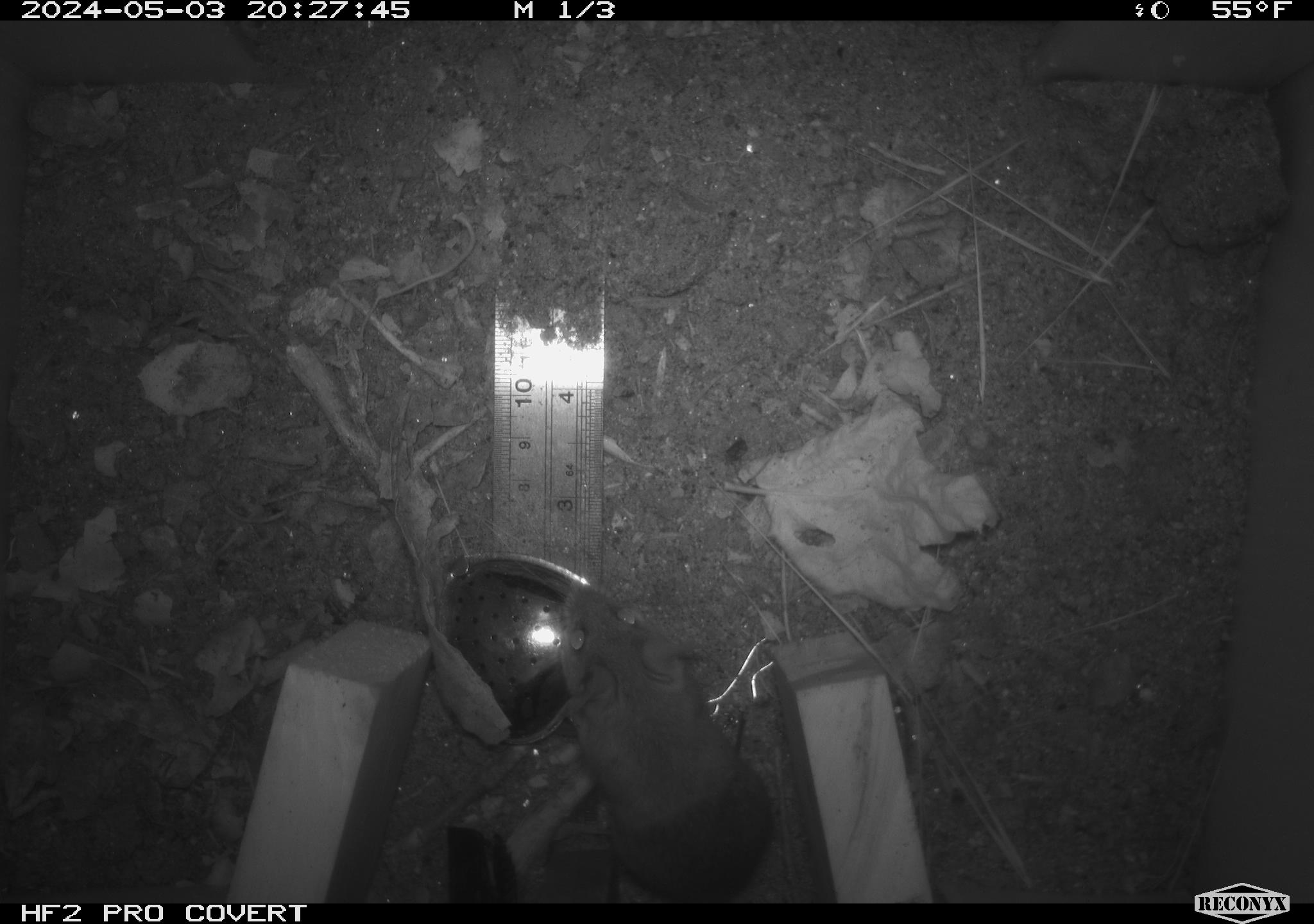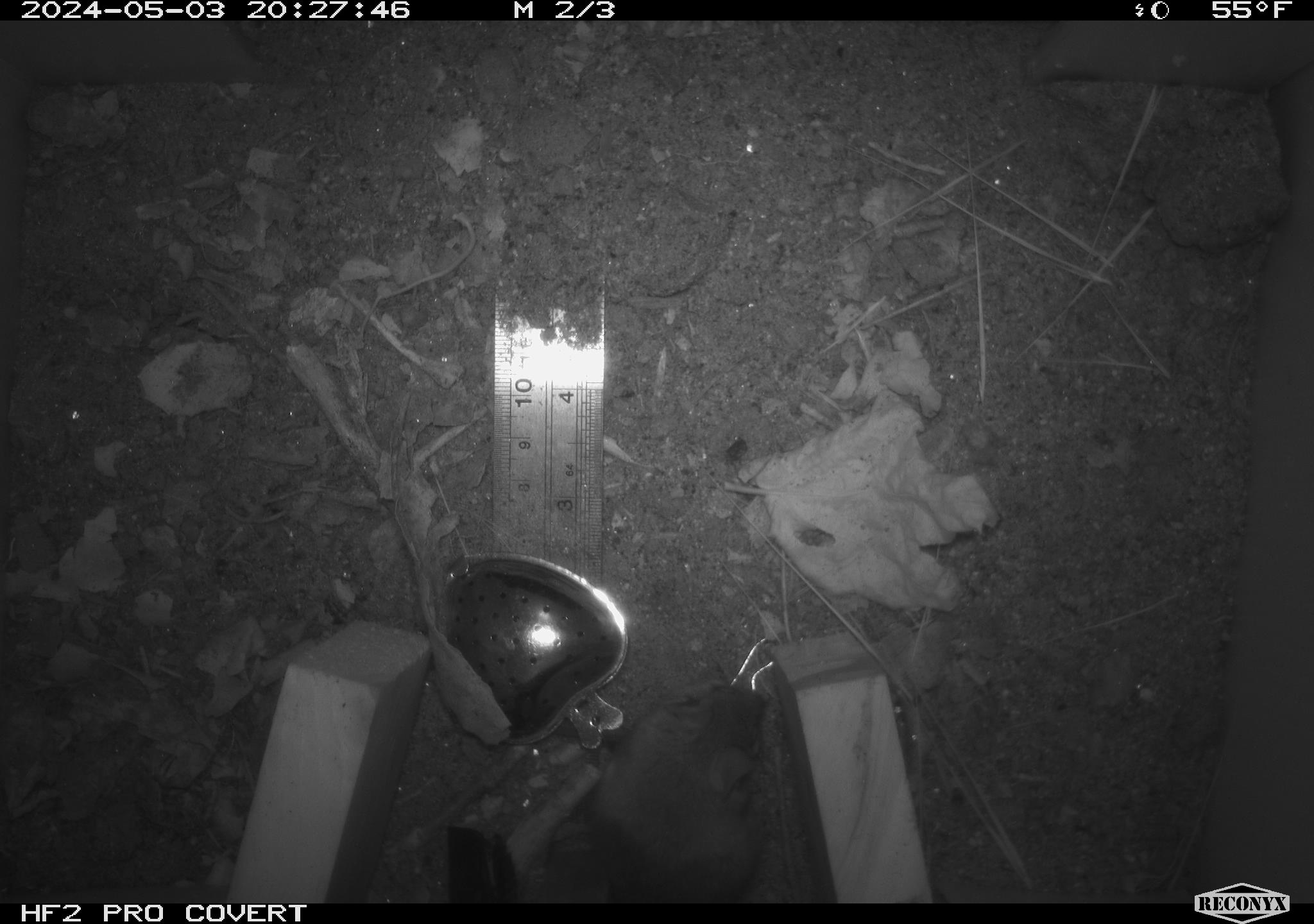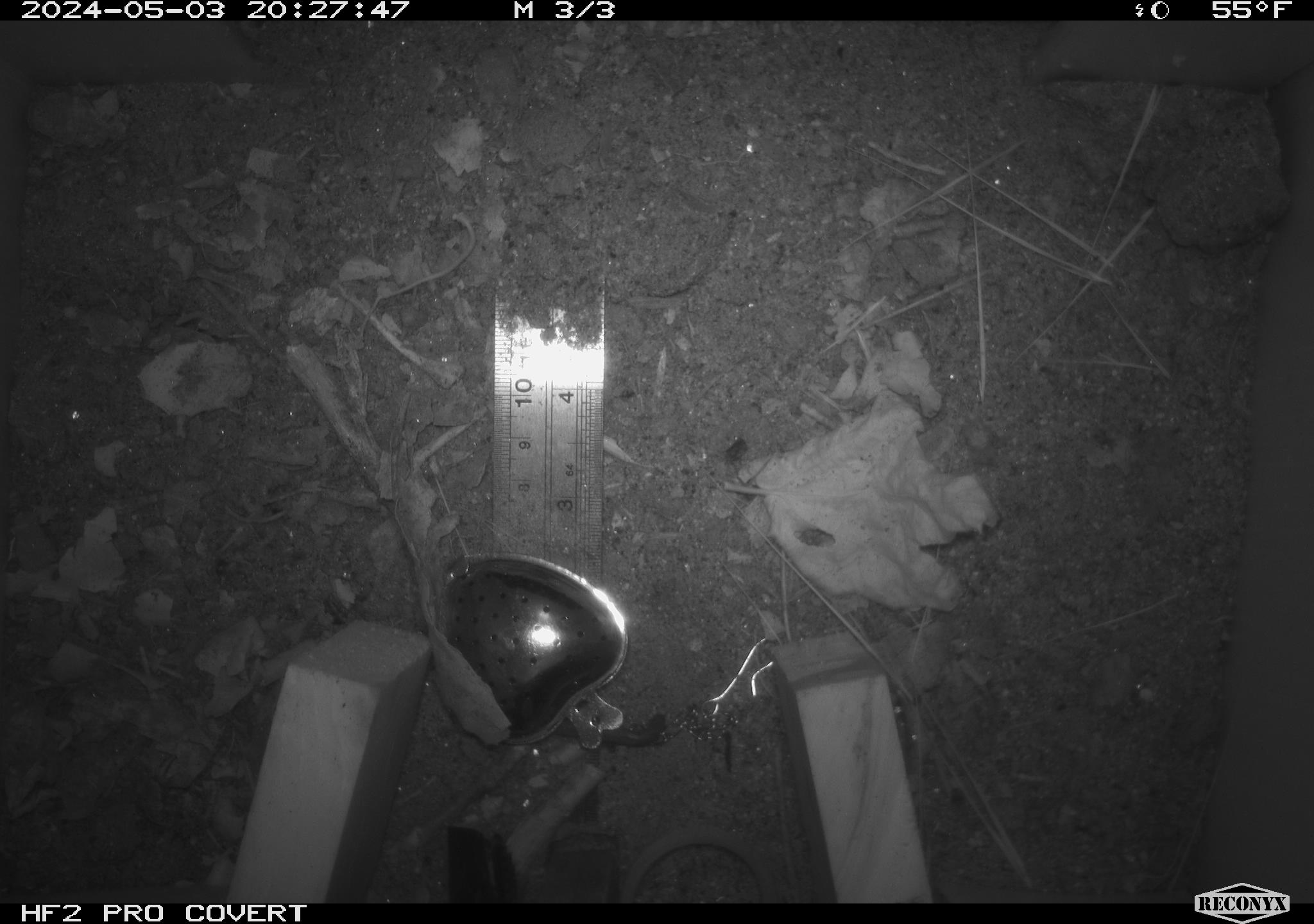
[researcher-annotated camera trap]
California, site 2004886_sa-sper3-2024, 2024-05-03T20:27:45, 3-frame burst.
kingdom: Animalia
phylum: Chordata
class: Mammalia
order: Rodentia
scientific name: Rodentia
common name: mouse species